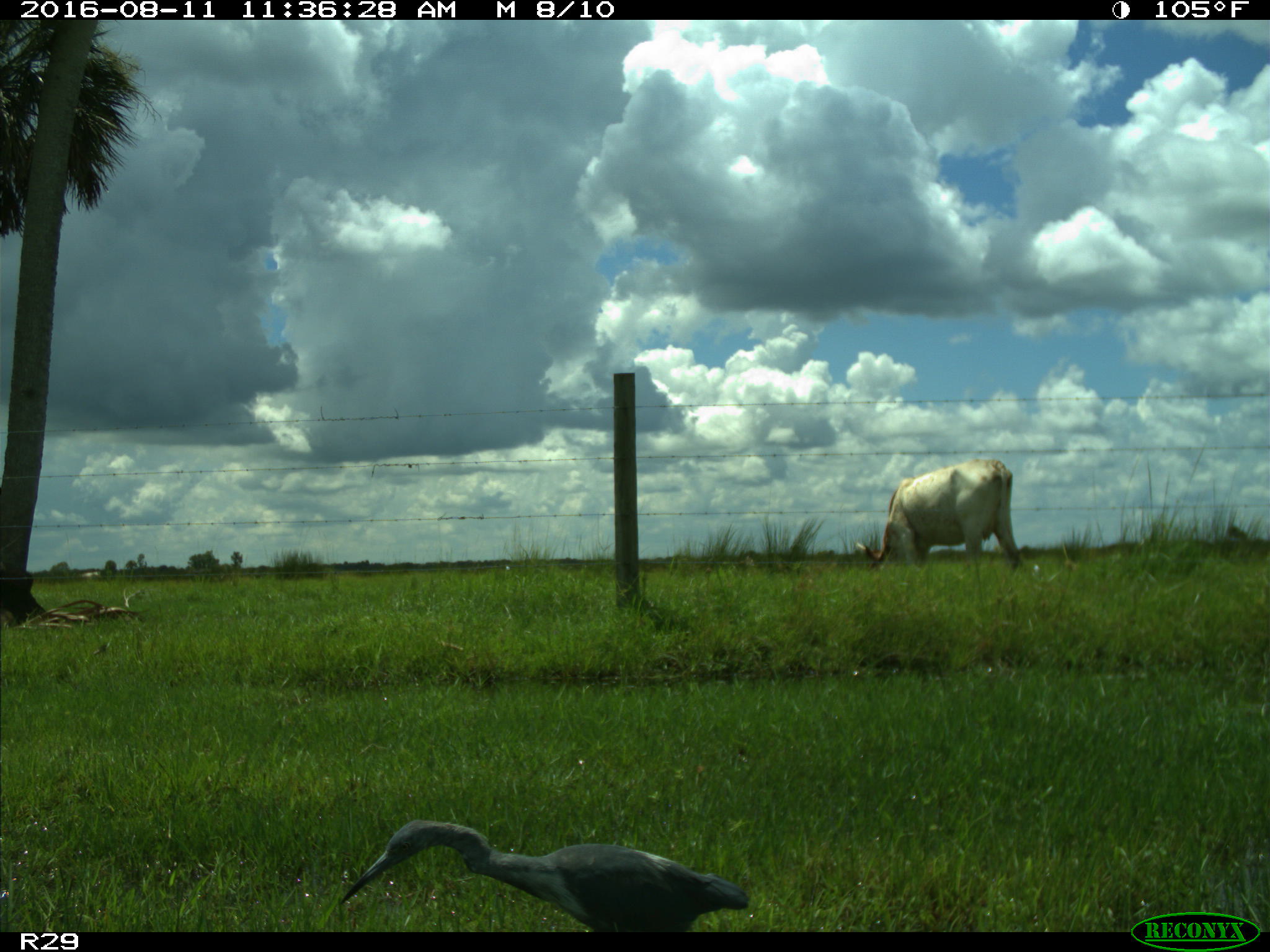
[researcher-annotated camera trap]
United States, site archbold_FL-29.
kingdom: Animalia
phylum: Chordata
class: Mammalia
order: Artiodactyla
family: Bovidae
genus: Bos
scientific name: Bos taurus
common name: domestic cow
Bos taurus (domestic cow).